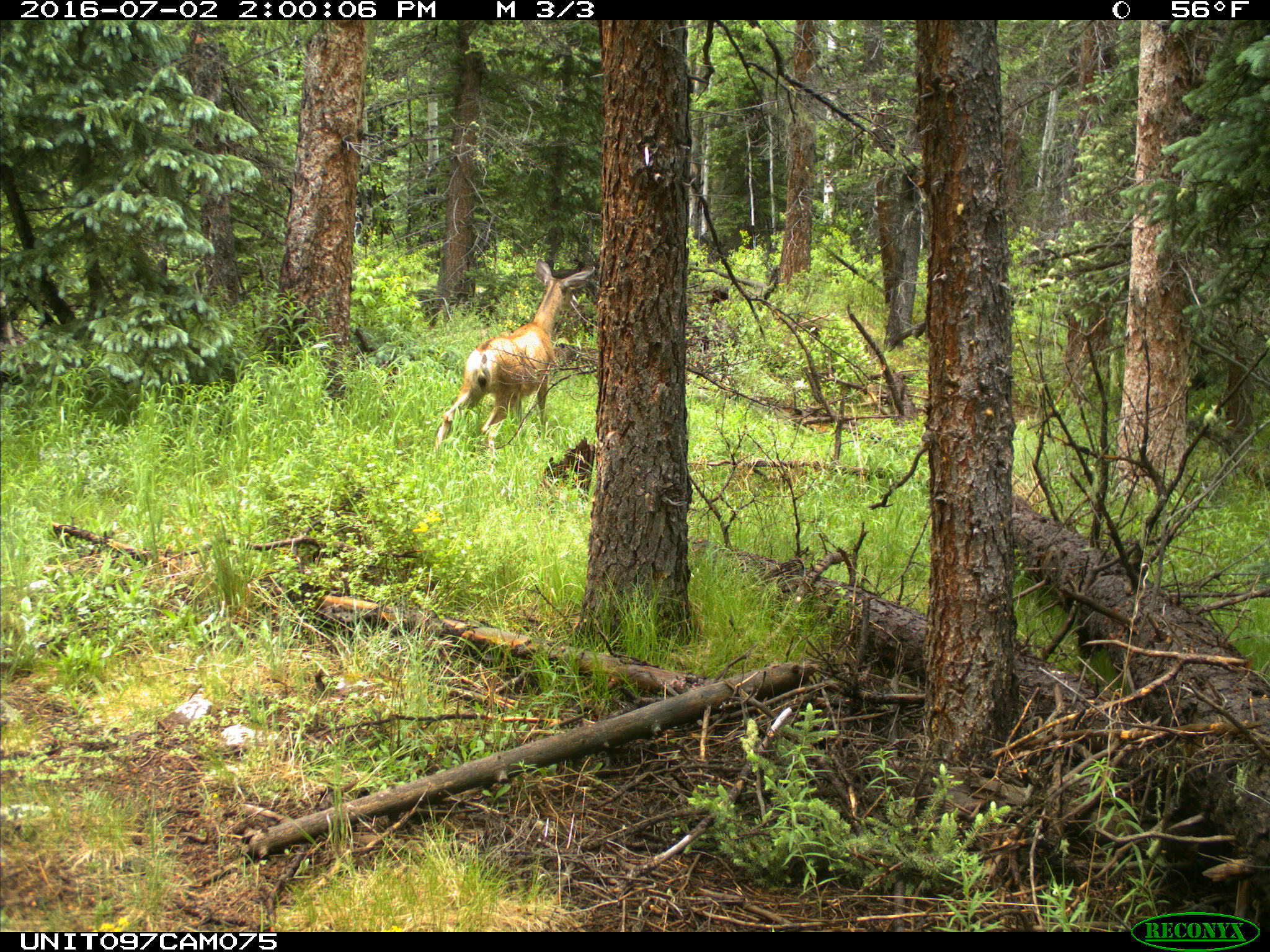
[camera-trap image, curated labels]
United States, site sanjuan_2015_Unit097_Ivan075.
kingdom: Animalia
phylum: Chordata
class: Mammalia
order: Artiodactyla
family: Cervidae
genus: Odocoileus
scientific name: Odocoileus hemionus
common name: mule deer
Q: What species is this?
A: Odocoileus hemionus (mule deer).